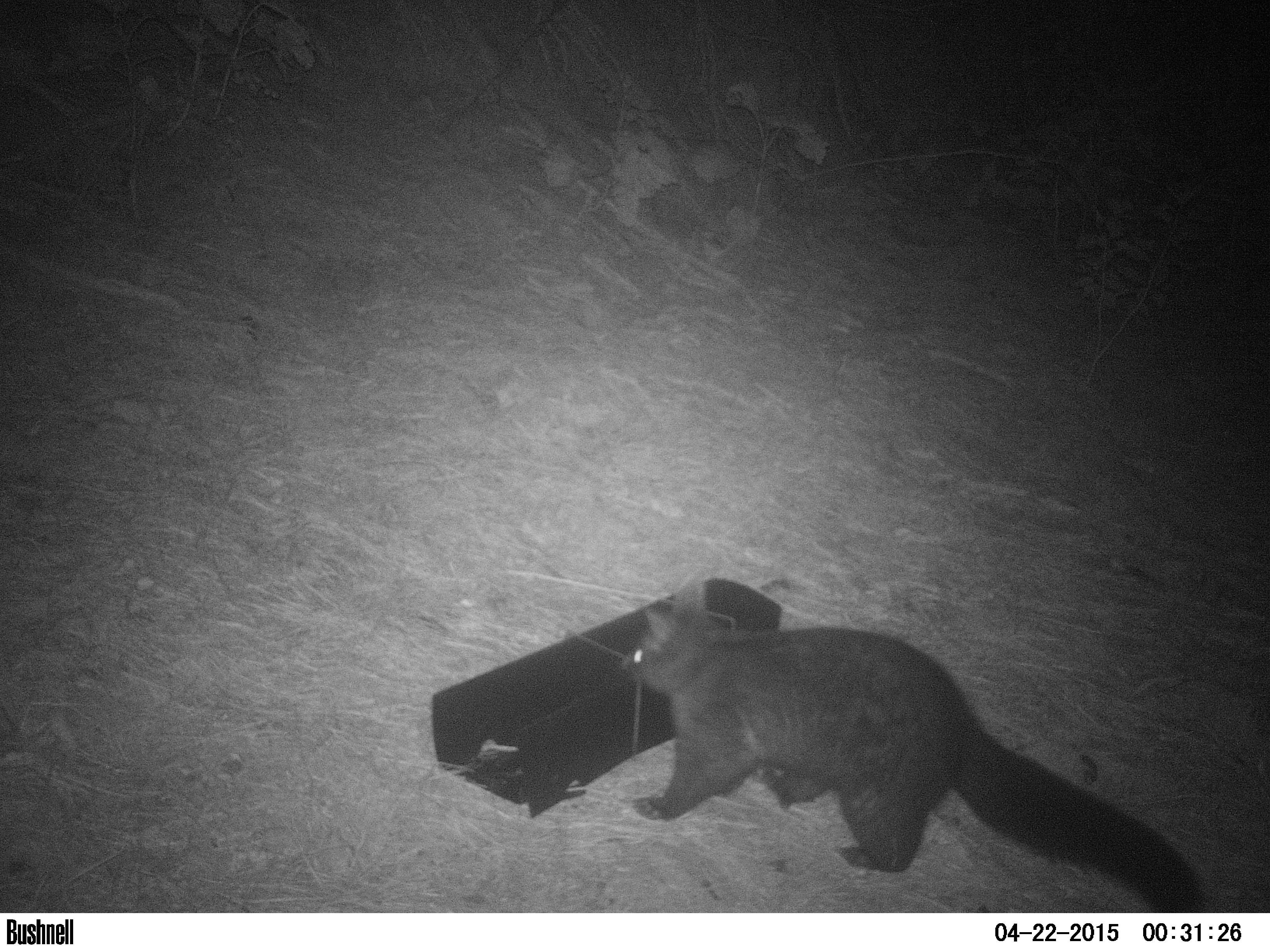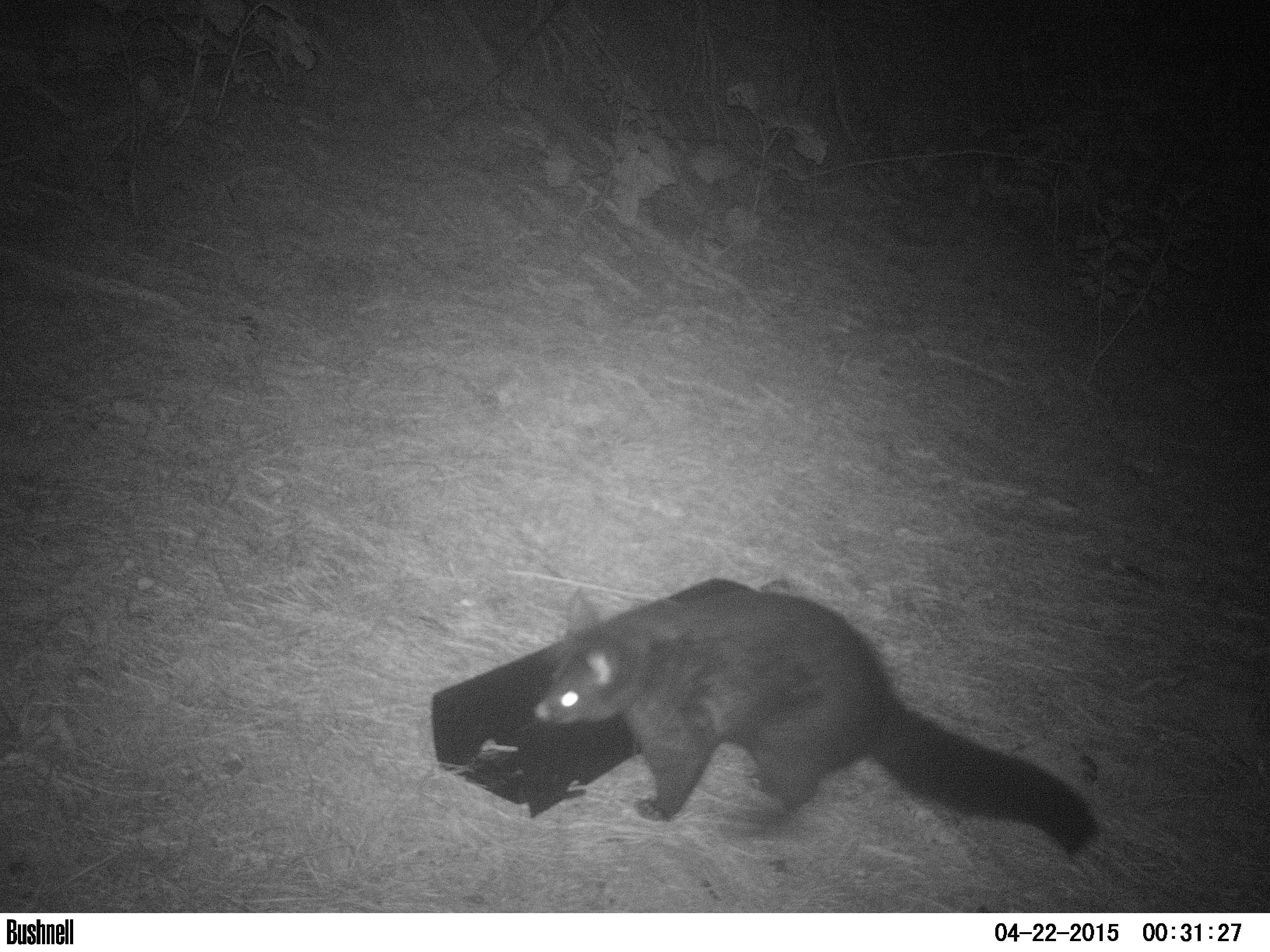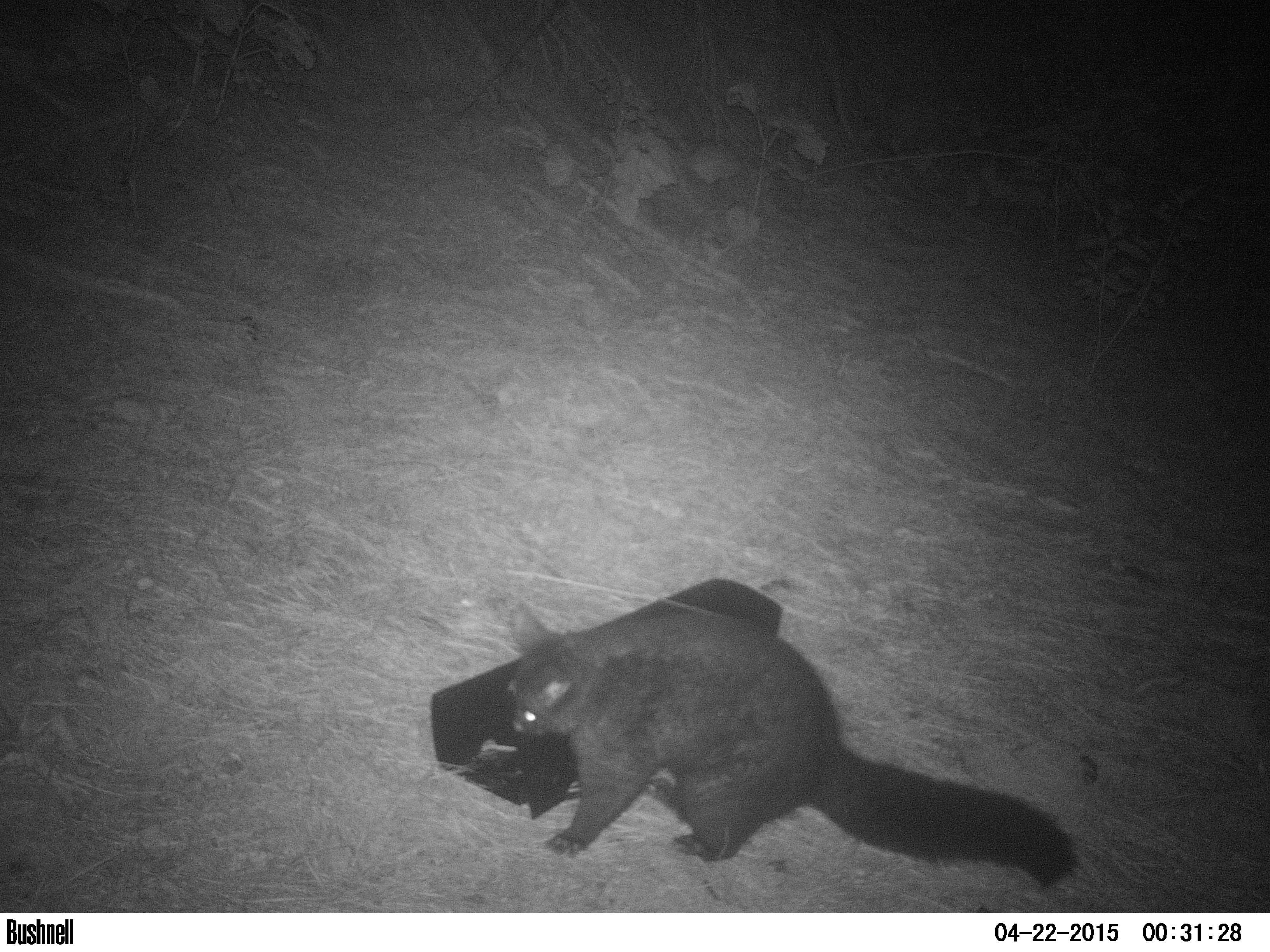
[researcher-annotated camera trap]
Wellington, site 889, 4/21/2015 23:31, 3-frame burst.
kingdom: Animalia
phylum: Chordata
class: Mammalia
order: Didelphimorphia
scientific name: Didelphimorphia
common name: possum